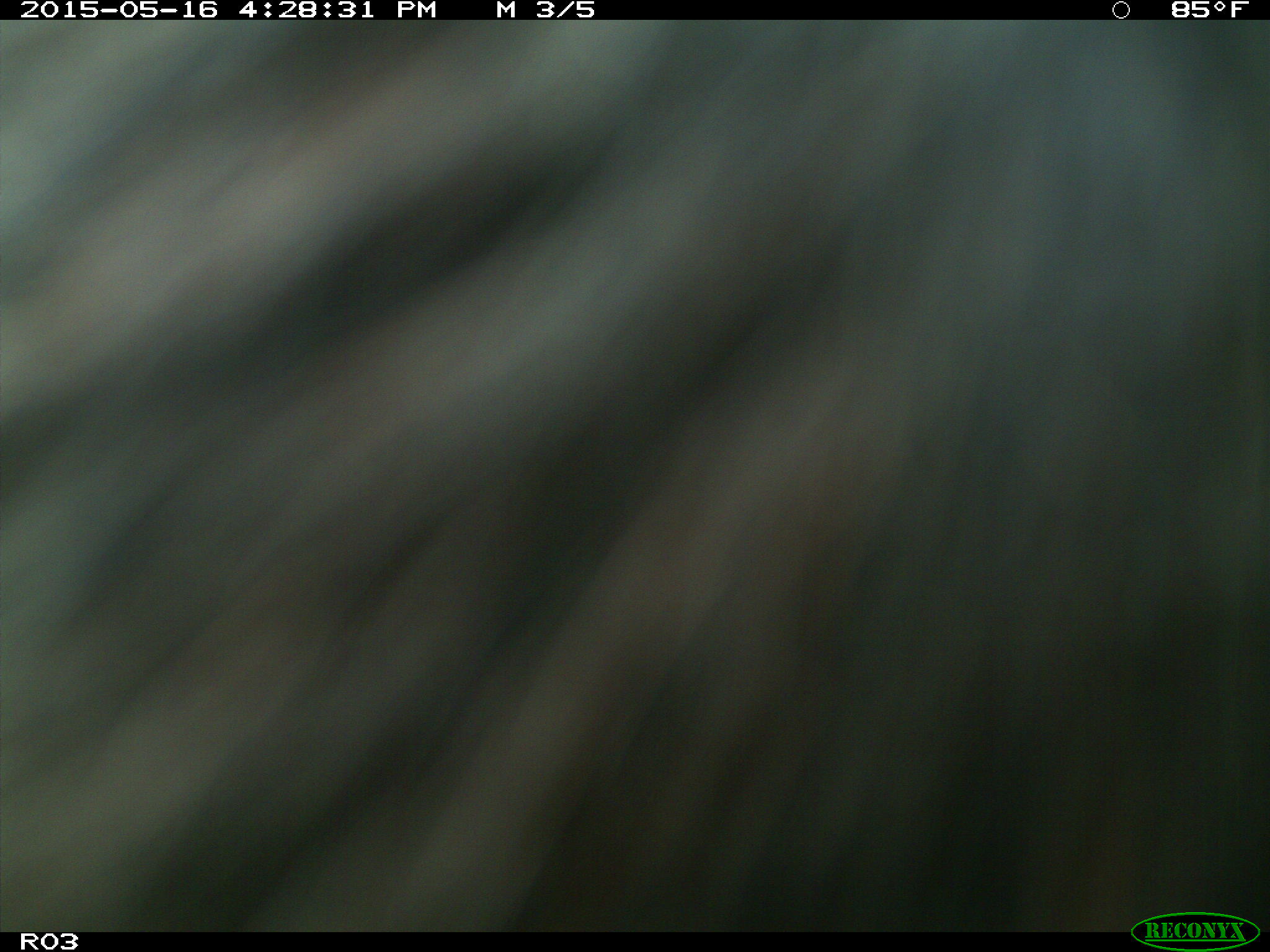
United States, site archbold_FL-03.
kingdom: Animalia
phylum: Chordata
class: Mammalia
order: Artiodactyla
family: Bovidae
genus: Bos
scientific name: Bos taurus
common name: domestic cow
Bos taurus (domestic cow).